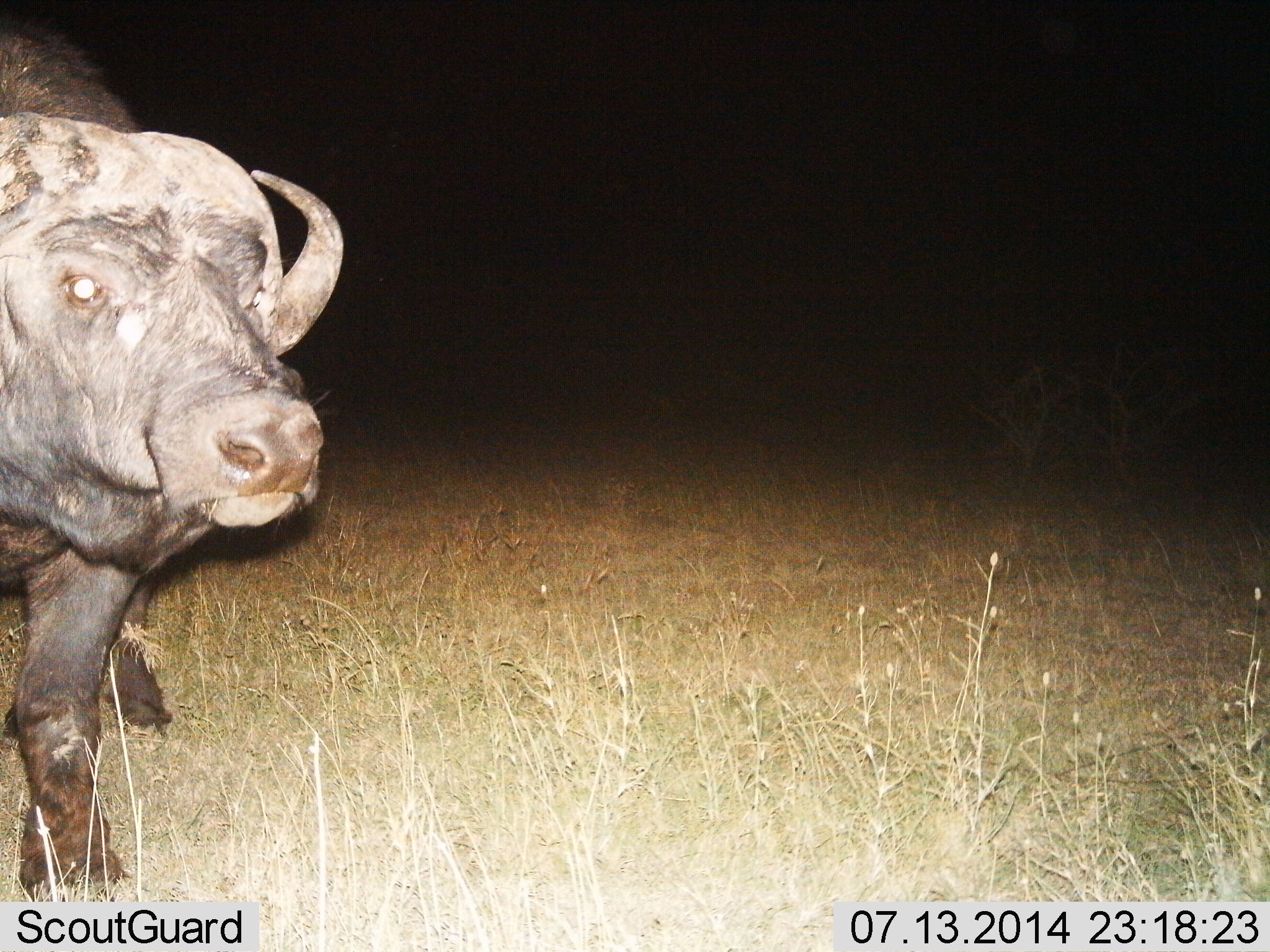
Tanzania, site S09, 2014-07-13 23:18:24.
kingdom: Animalia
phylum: Chordata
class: Mammalia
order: Artiodactyla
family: Bovidae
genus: Syncerus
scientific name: Syncerus caffer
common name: cape buffalo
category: buffalo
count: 1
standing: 60%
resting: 0%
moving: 40%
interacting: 0%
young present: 0%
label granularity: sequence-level